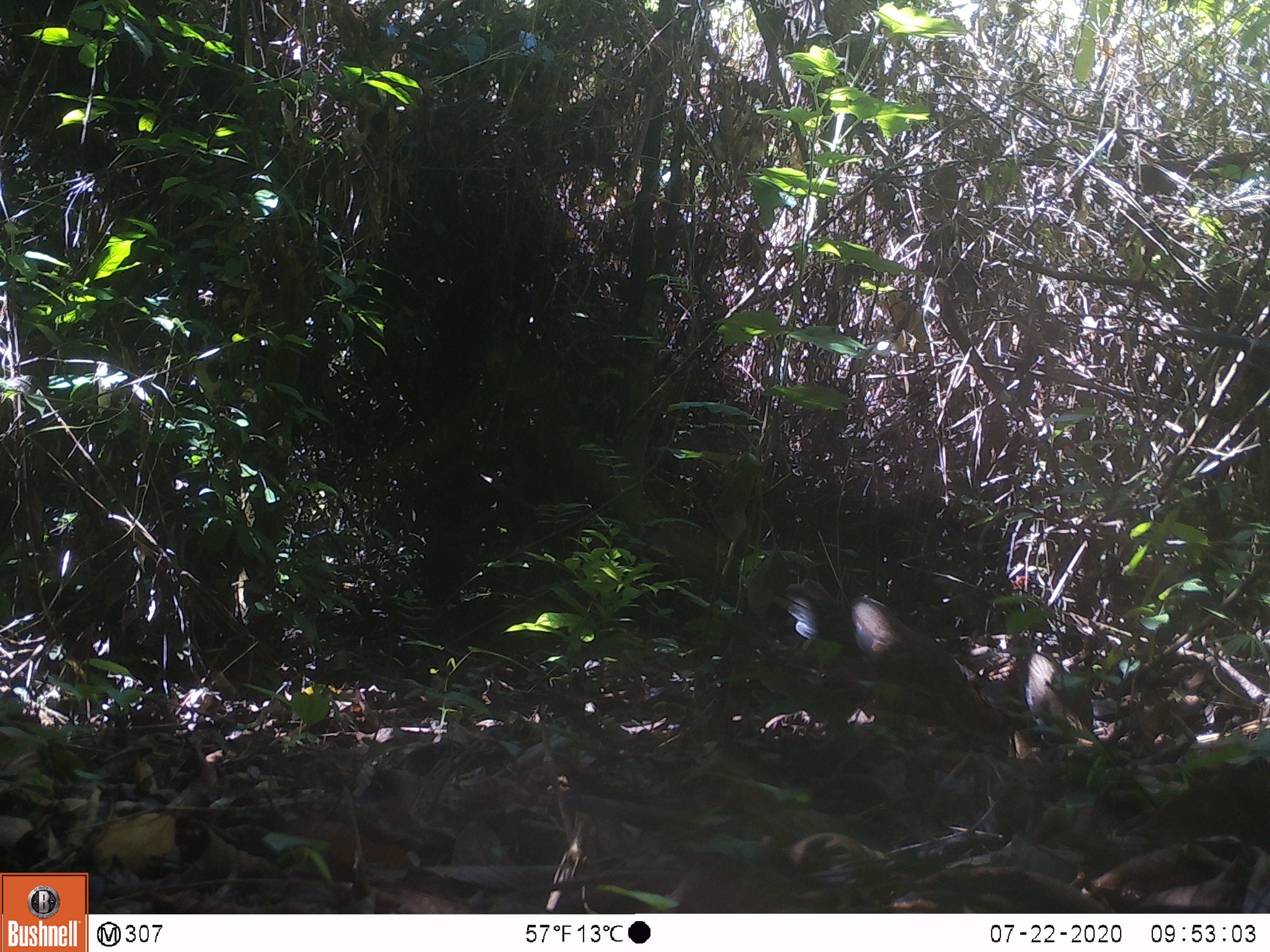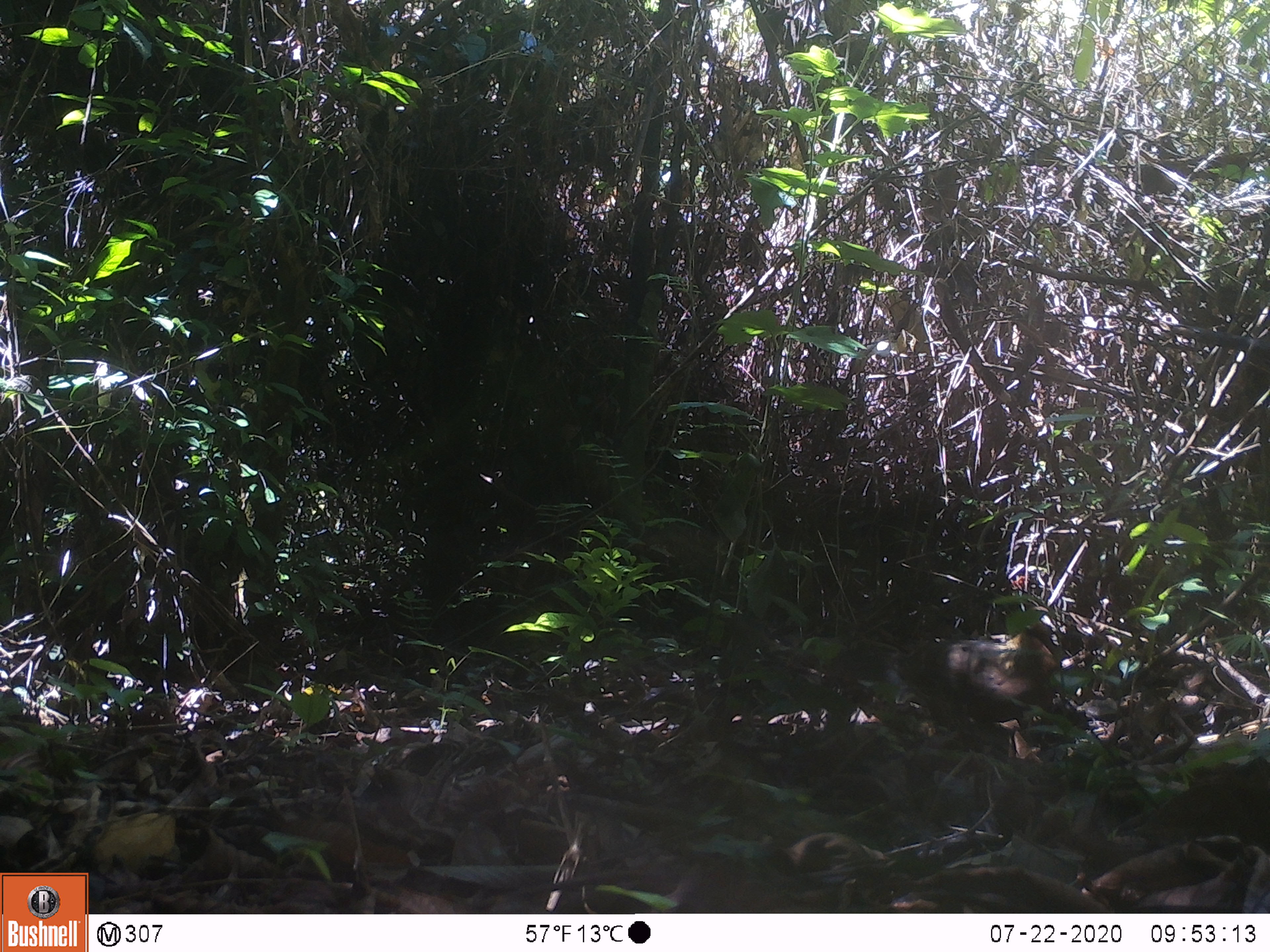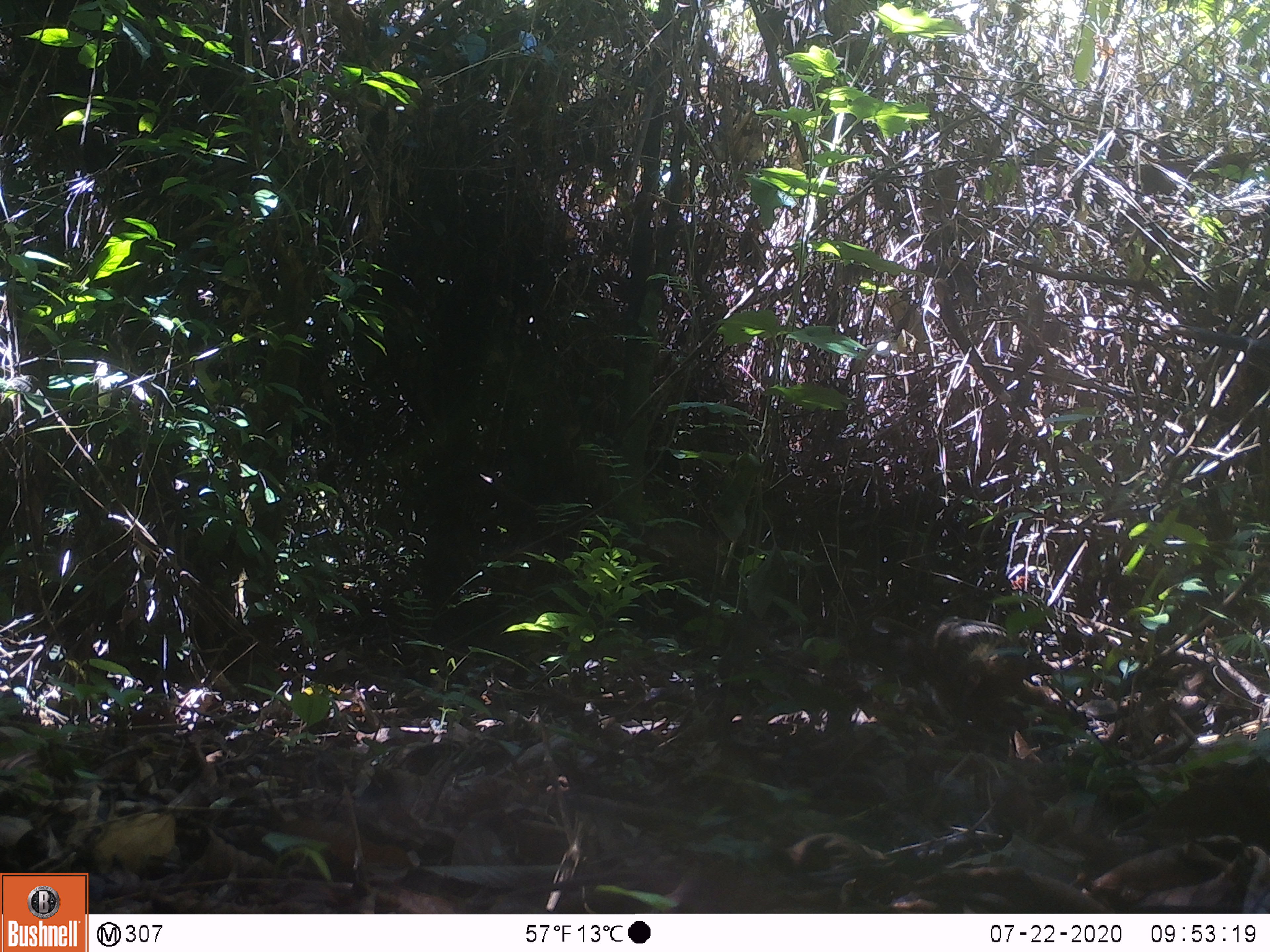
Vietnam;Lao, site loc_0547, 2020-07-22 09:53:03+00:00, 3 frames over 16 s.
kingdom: Animalia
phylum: Chordata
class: Aves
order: Galliformes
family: Phasianidae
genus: Gallus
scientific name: Gallus gallus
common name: red junglefowl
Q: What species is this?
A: Red junglefowl (Gallus gallus).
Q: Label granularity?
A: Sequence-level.